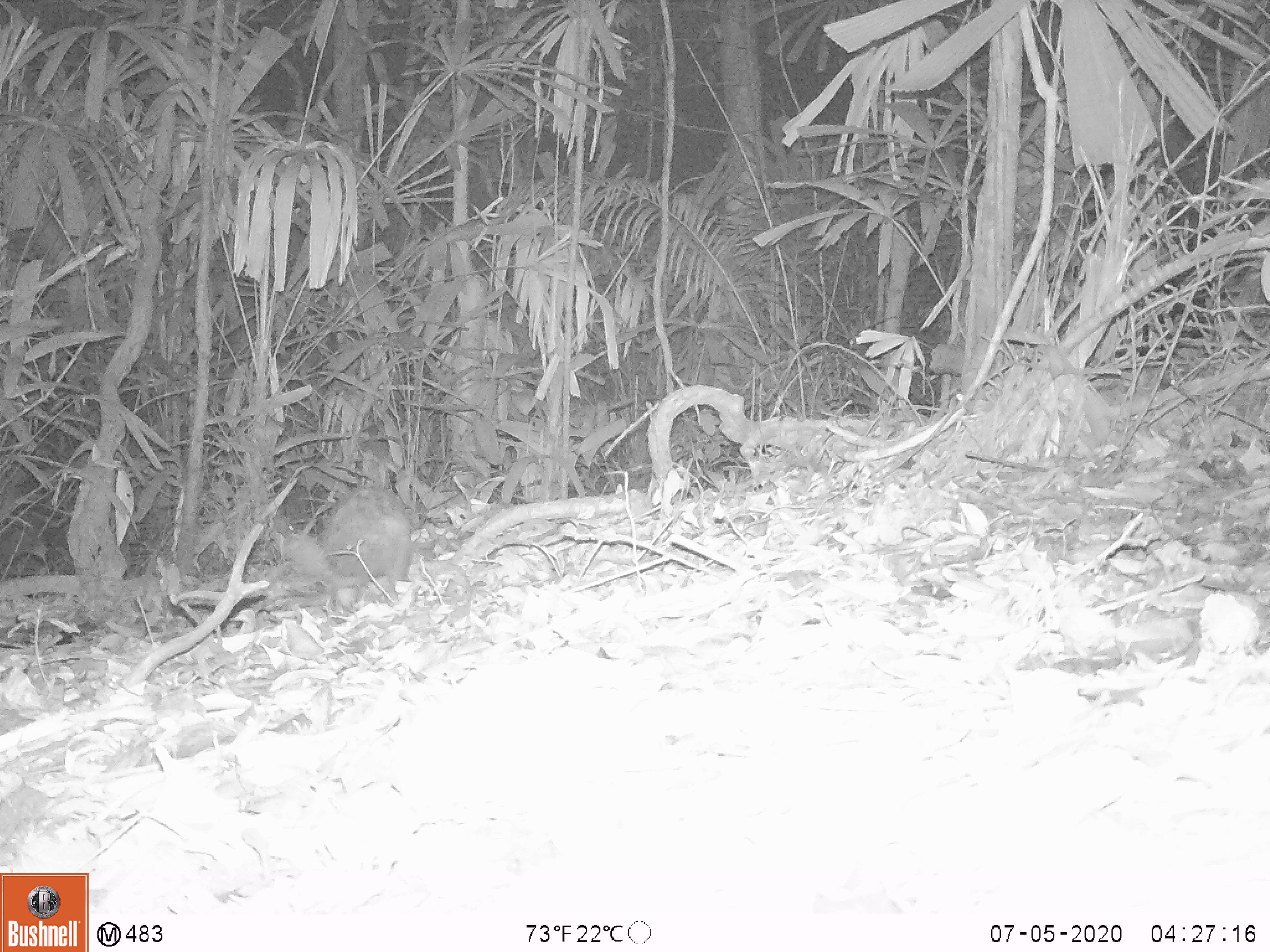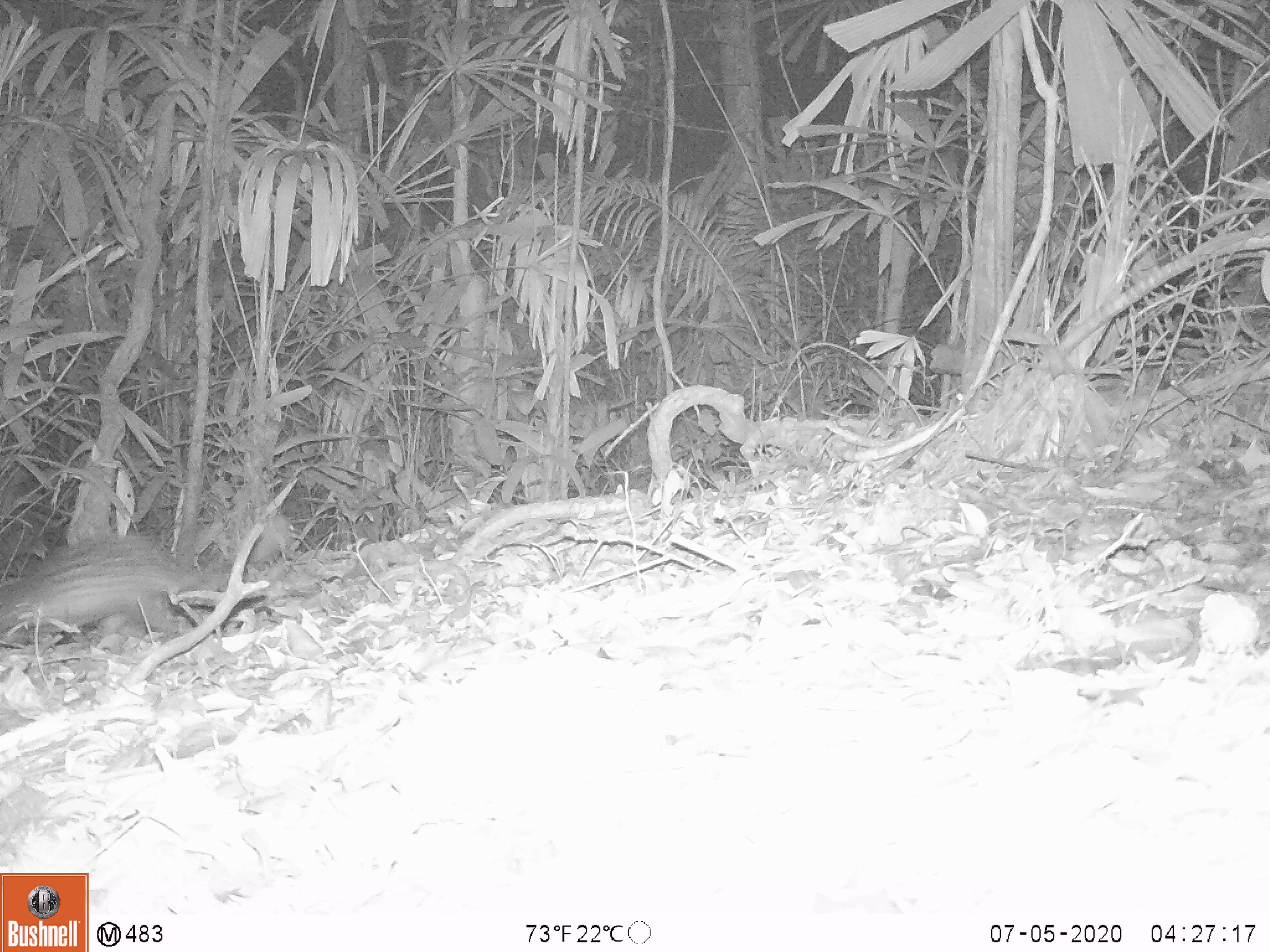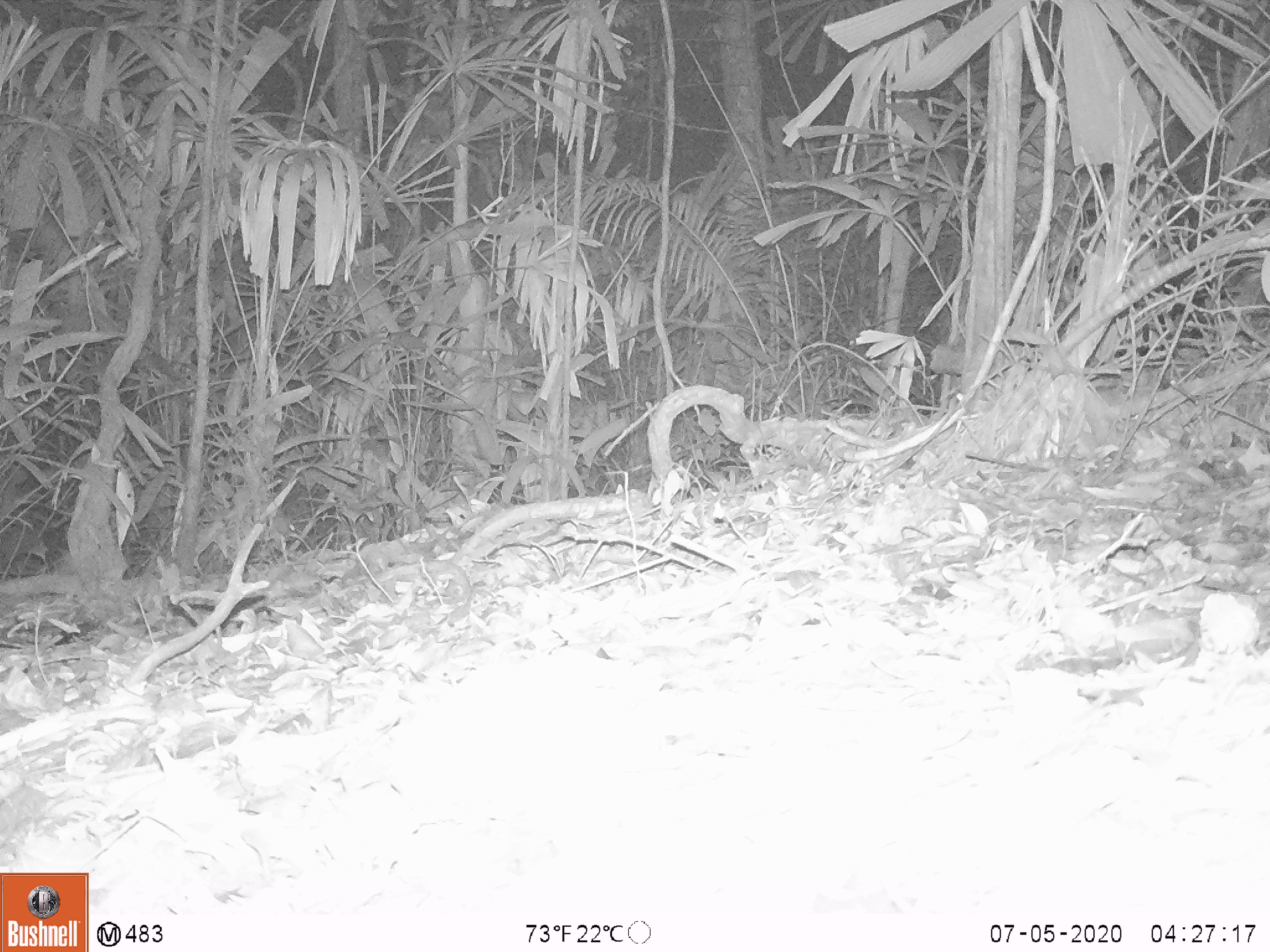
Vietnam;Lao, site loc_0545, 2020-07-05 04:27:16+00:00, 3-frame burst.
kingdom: Animalia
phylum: Chordata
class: Mammalia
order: Rodentia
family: Hystricidae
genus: Atherurus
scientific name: Atherurus macrourus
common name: asiatic brush-tailed porcupine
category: asiatic brush tailed porcupine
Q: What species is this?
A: Asiatic brush tailed porcupine (asiatic brush-tailed porcupine) (Atherurus macrourus).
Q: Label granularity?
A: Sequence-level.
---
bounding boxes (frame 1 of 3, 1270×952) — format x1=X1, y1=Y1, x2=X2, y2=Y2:
asiatic brush tailed porcupine: x1=279, y1=479, x2=413, y2=608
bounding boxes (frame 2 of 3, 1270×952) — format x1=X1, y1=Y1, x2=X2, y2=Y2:
asiatic brush tailed porcupine: x1=1, y1=532, x2=225, y2=649